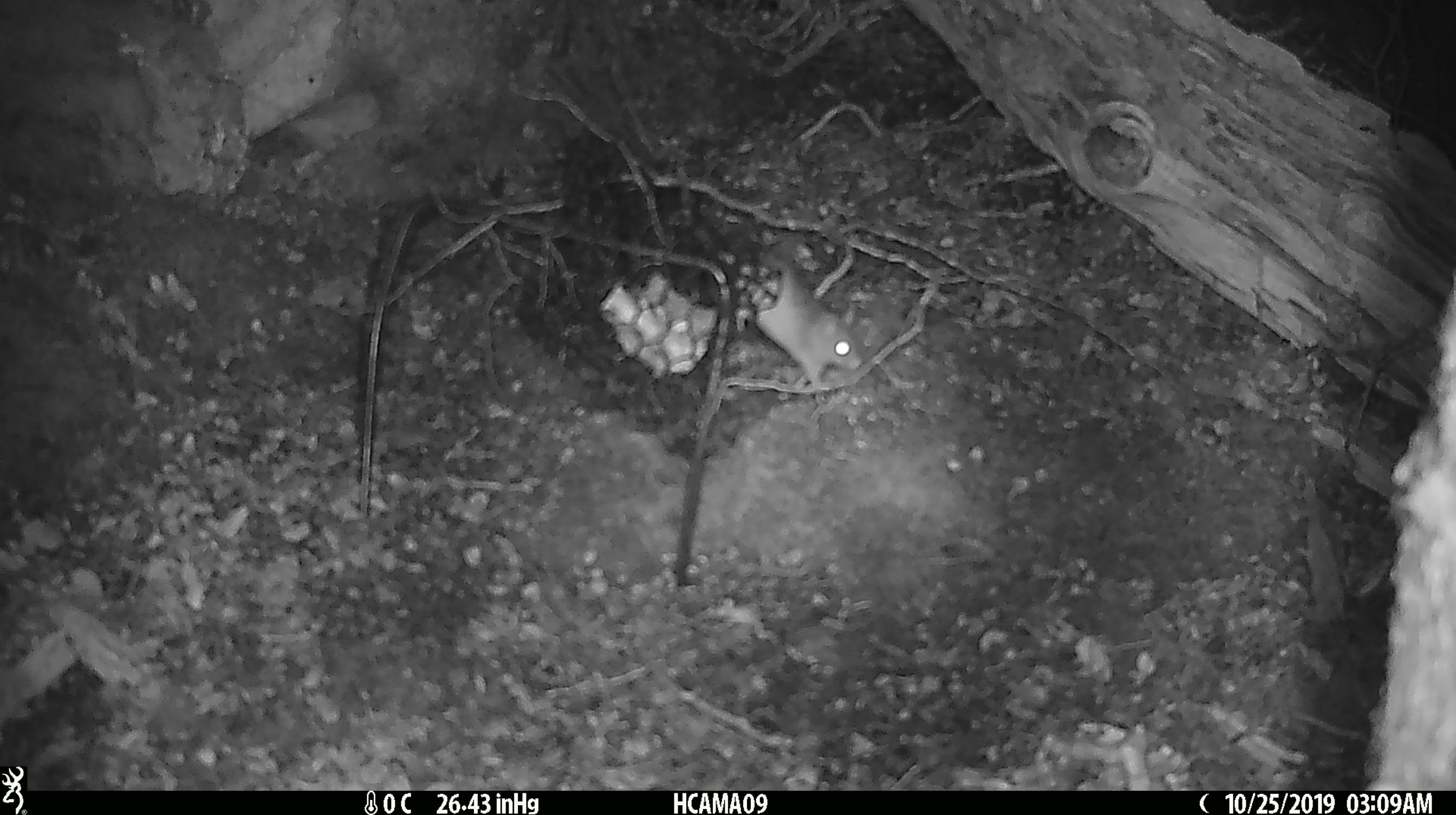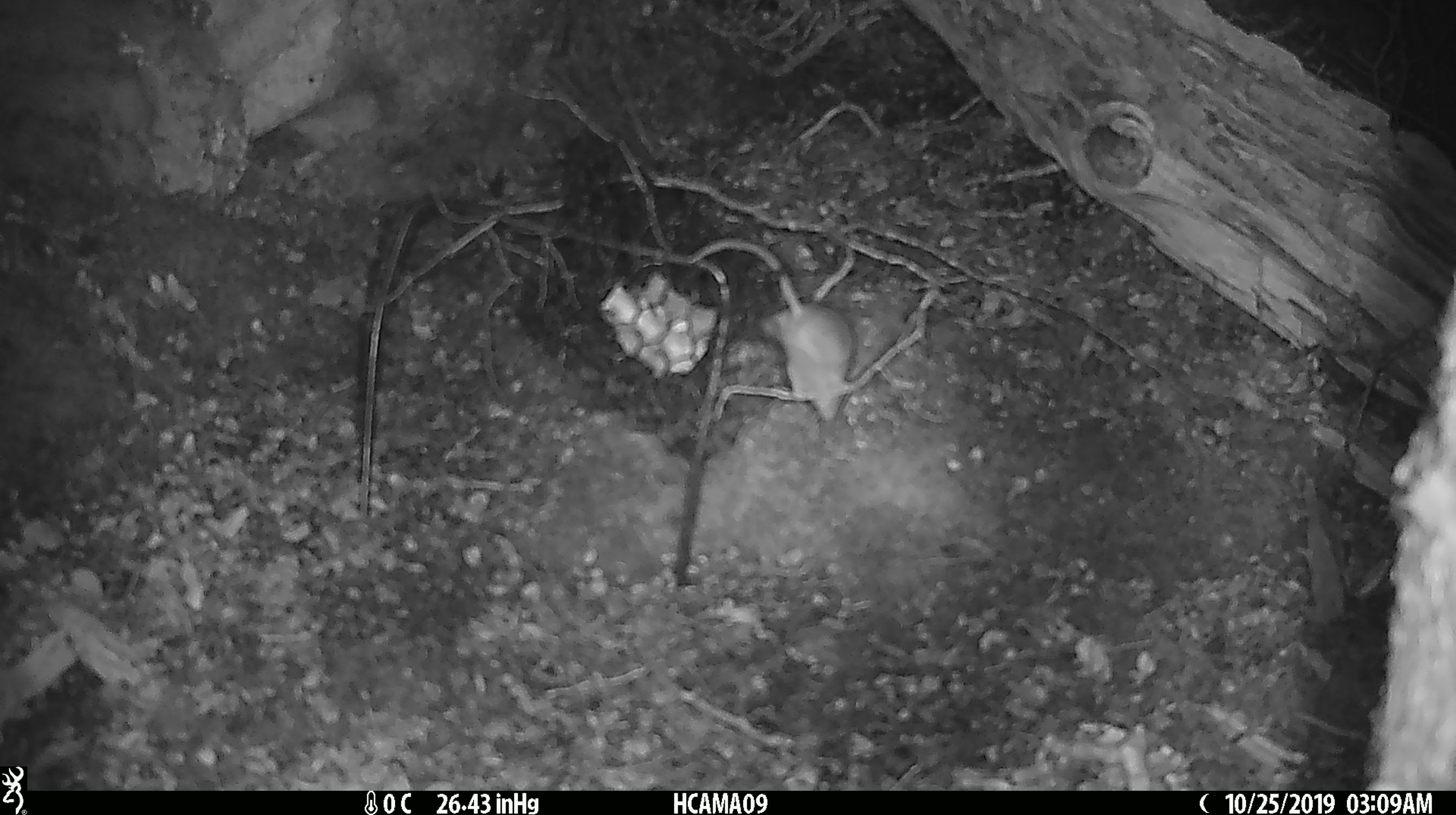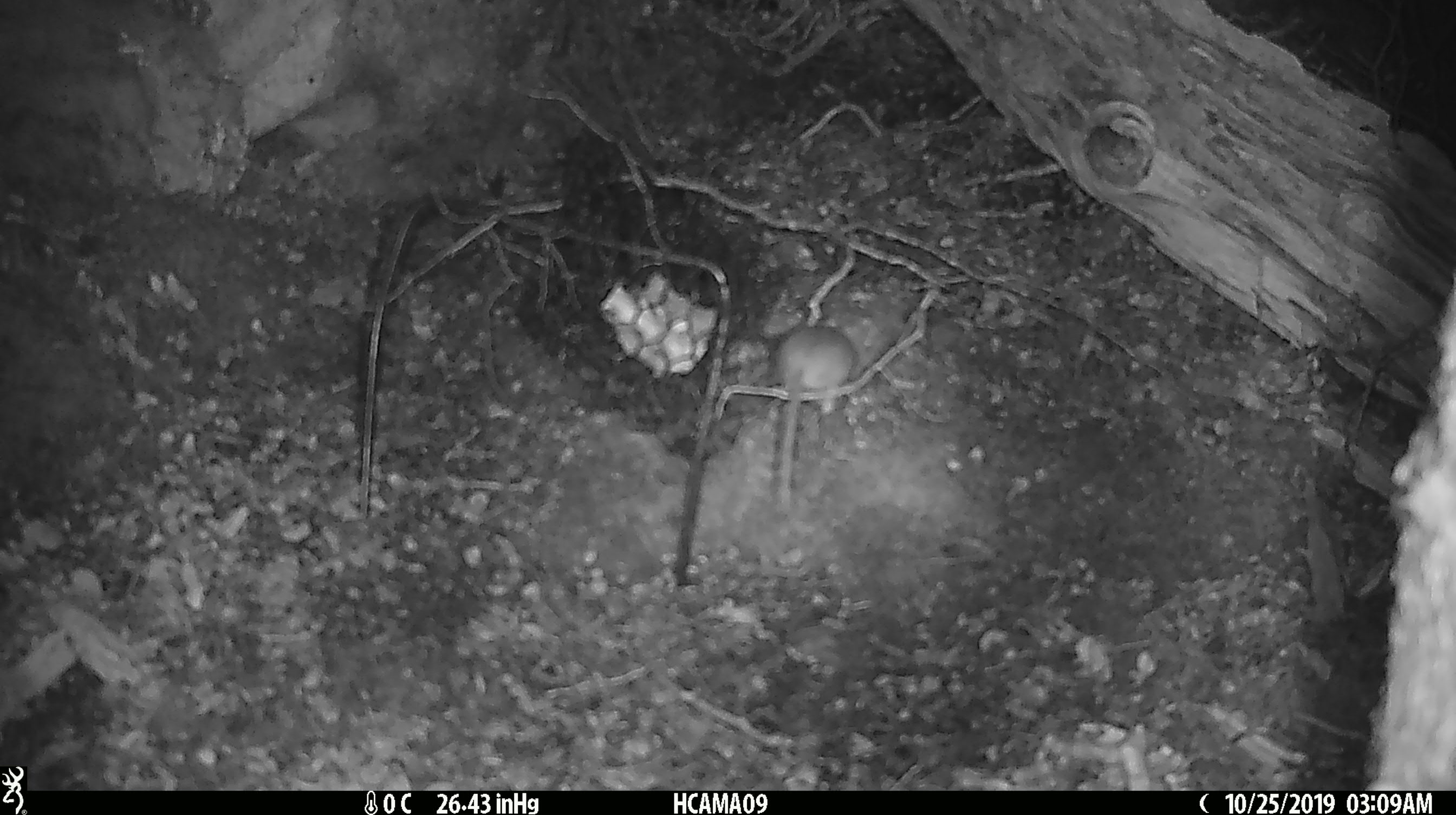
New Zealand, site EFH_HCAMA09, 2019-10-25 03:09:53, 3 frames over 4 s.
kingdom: Animalia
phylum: Chordata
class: Mammalia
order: Rodentia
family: Muridae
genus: Mus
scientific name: Mus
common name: mouse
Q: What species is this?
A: Mouse (Mus).